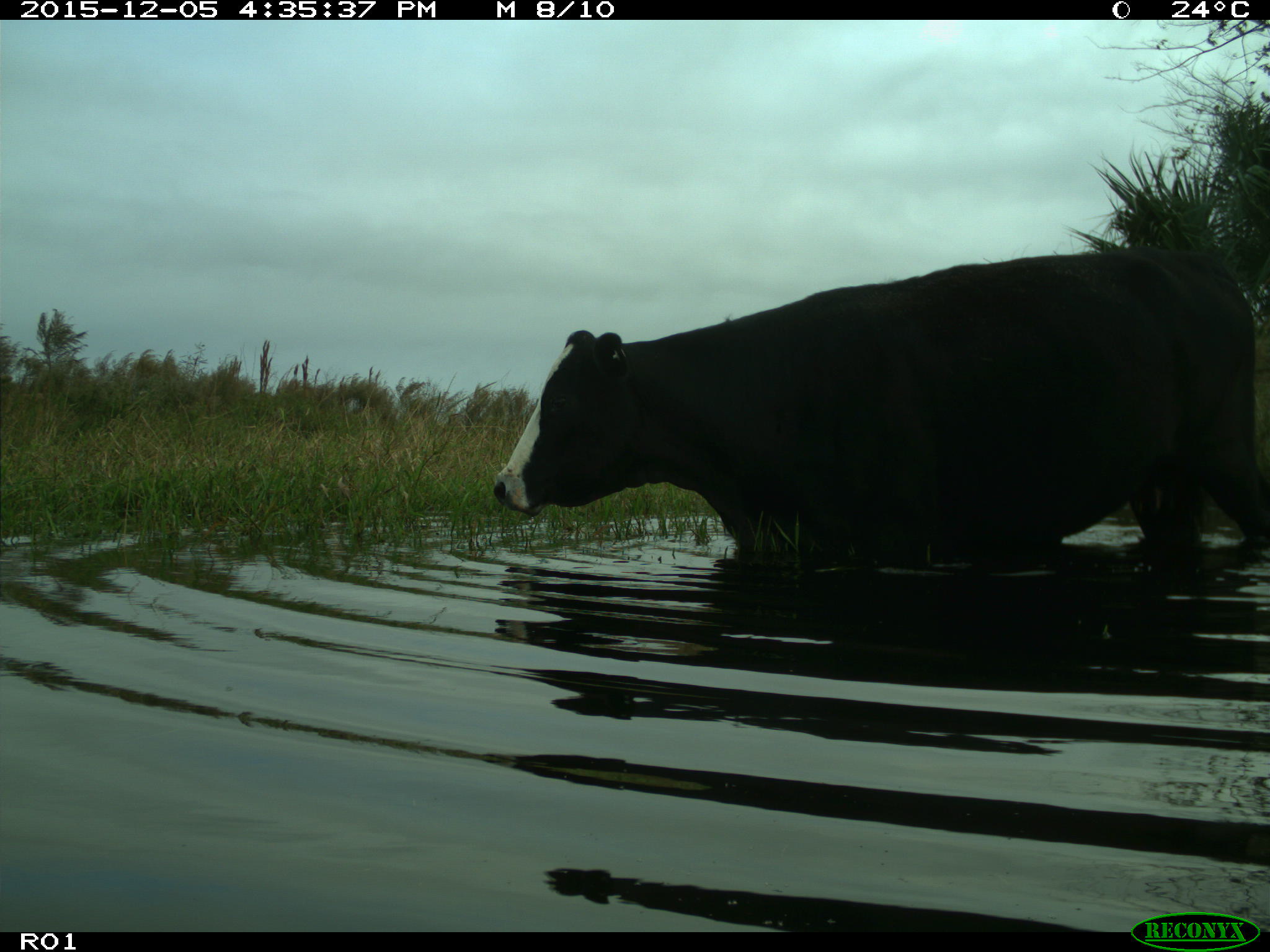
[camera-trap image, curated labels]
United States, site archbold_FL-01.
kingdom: Animalia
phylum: Chordata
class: Mammalia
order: Artiodactyla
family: Bovidae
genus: Bos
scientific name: Bos taurus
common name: domestic cow